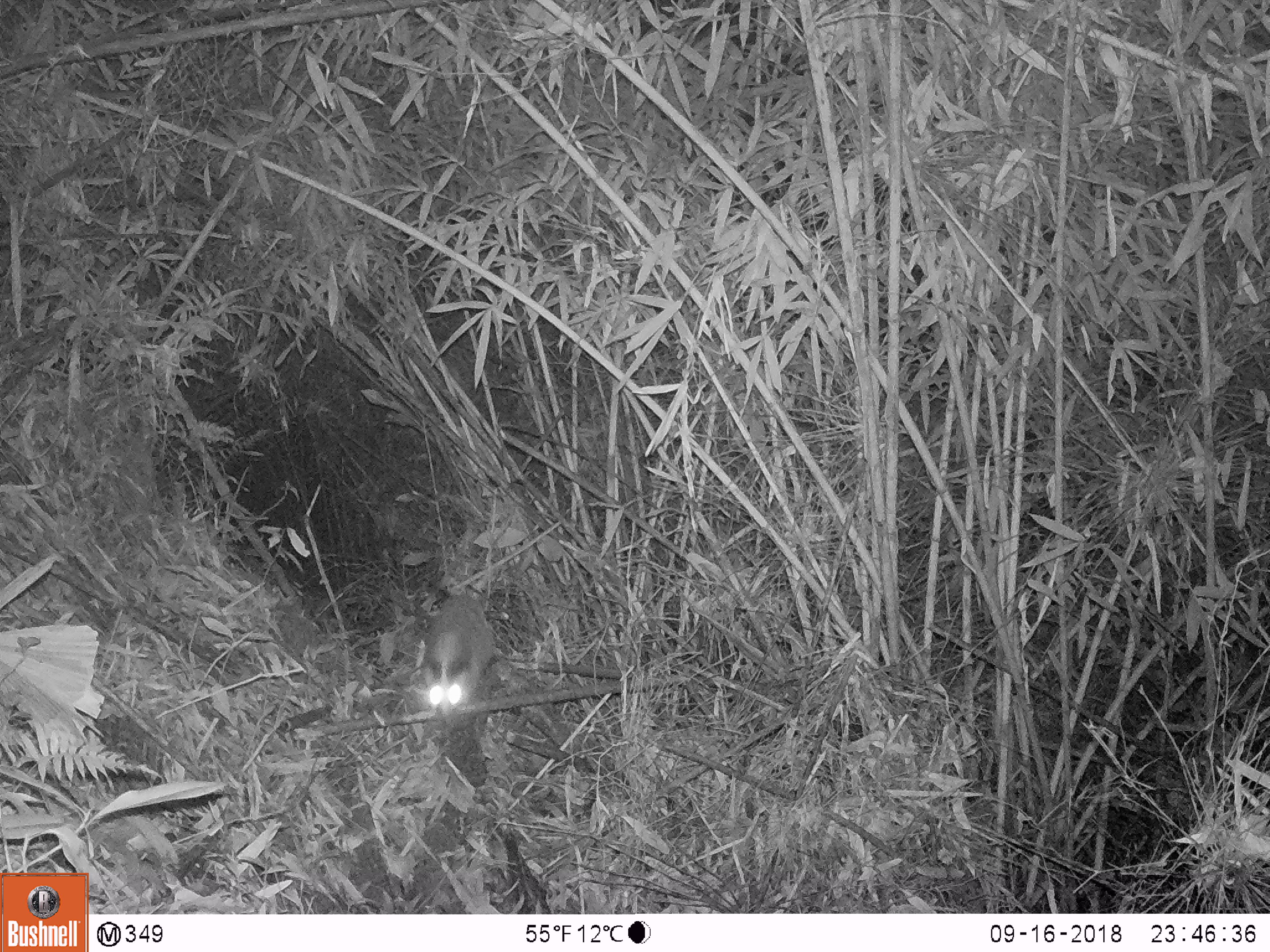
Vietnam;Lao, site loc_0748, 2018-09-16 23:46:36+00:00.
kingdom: Animalia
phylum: Chordata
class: Mammalia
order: Carnivora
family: Viverridae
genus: Paguma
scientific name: Paguma larvata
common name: masked palm civet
Masked palm civet (Paguma larvata). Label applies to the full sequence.